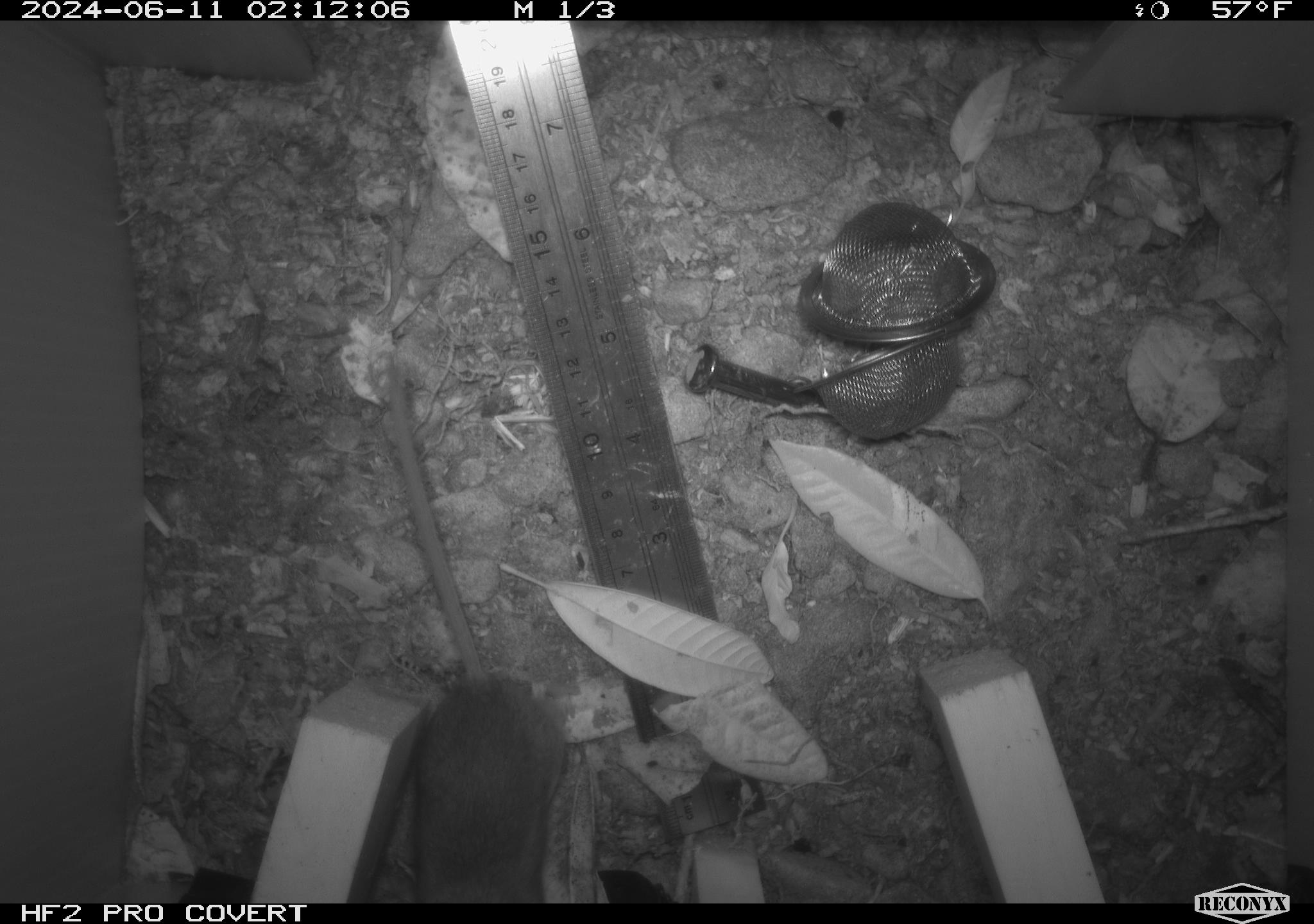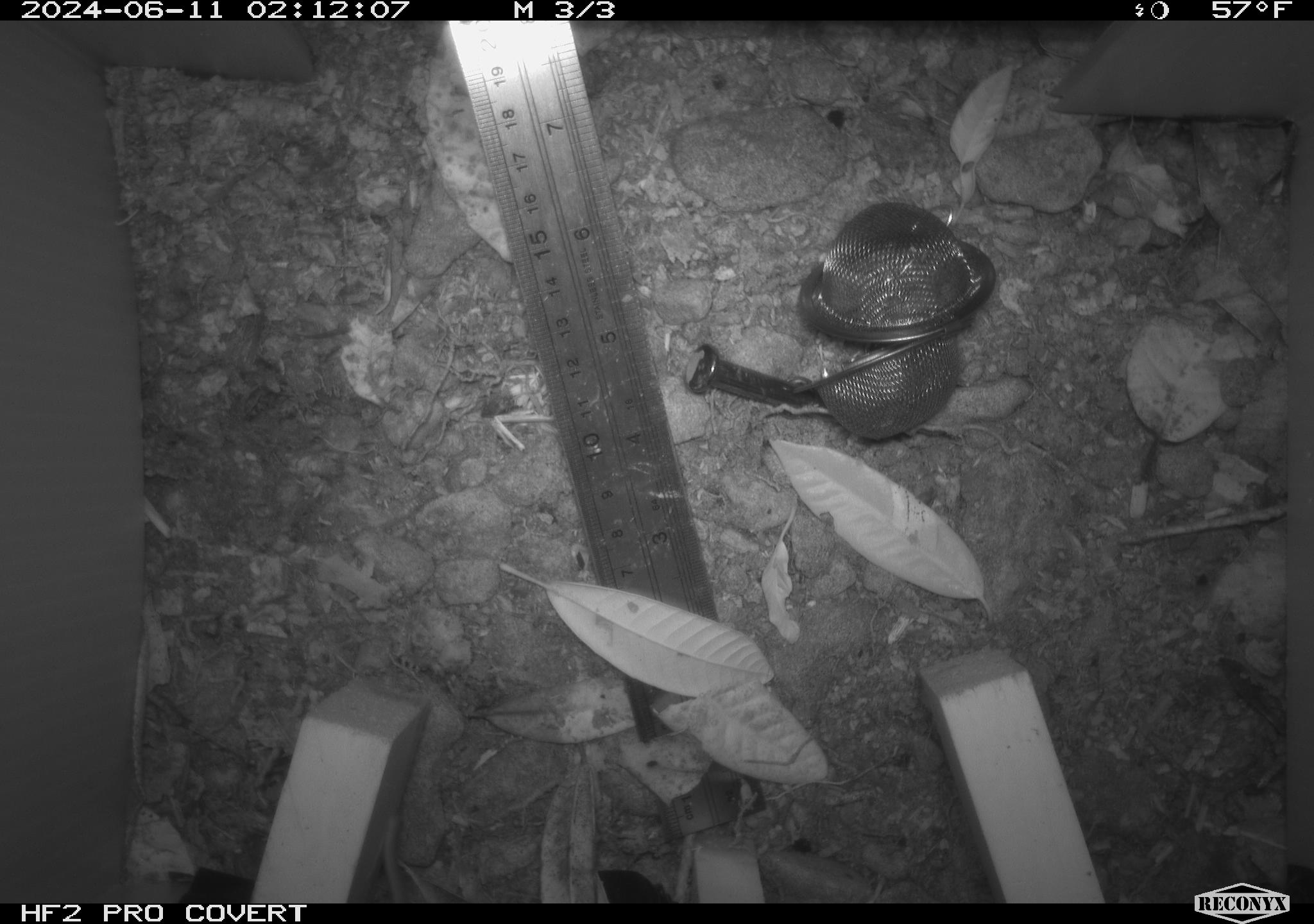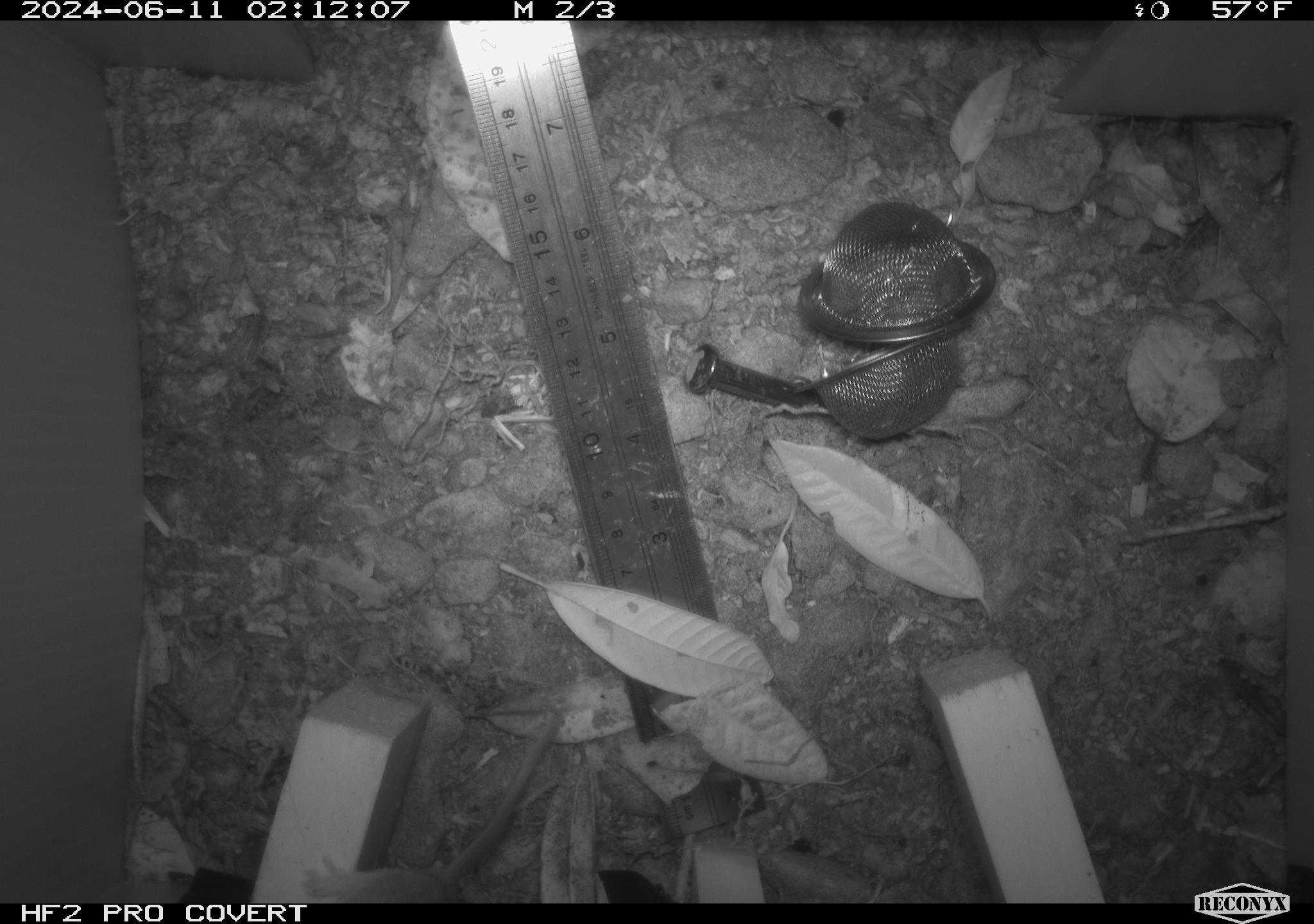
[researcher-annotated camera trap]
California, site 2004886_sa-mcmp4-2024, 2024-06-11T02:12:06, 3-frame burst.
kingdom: Animalia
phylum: Chordata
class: Mammalia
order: Rodentia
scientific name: Rodentia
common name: mouse species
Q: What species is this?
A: Mouse species (Rodentia).